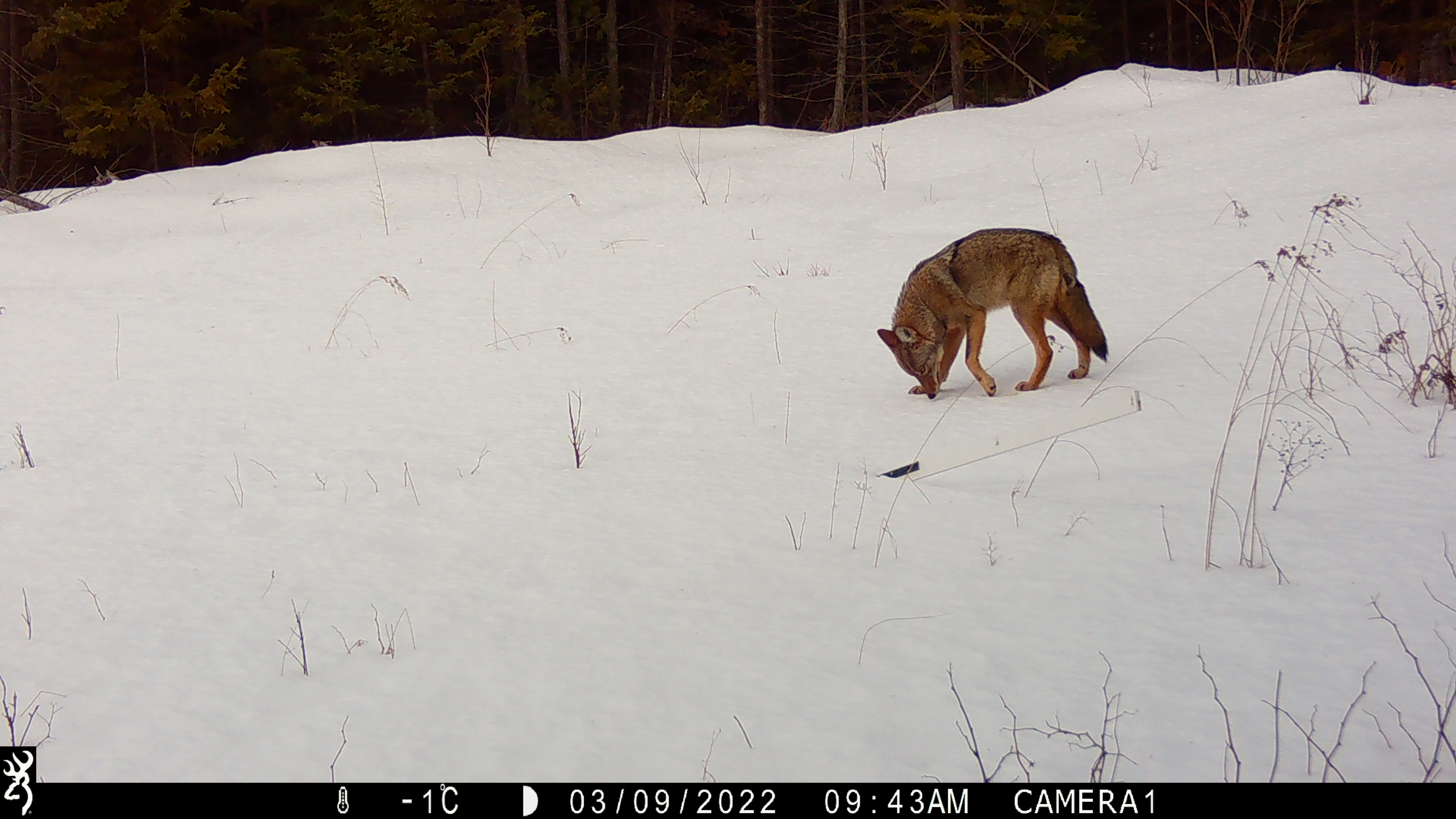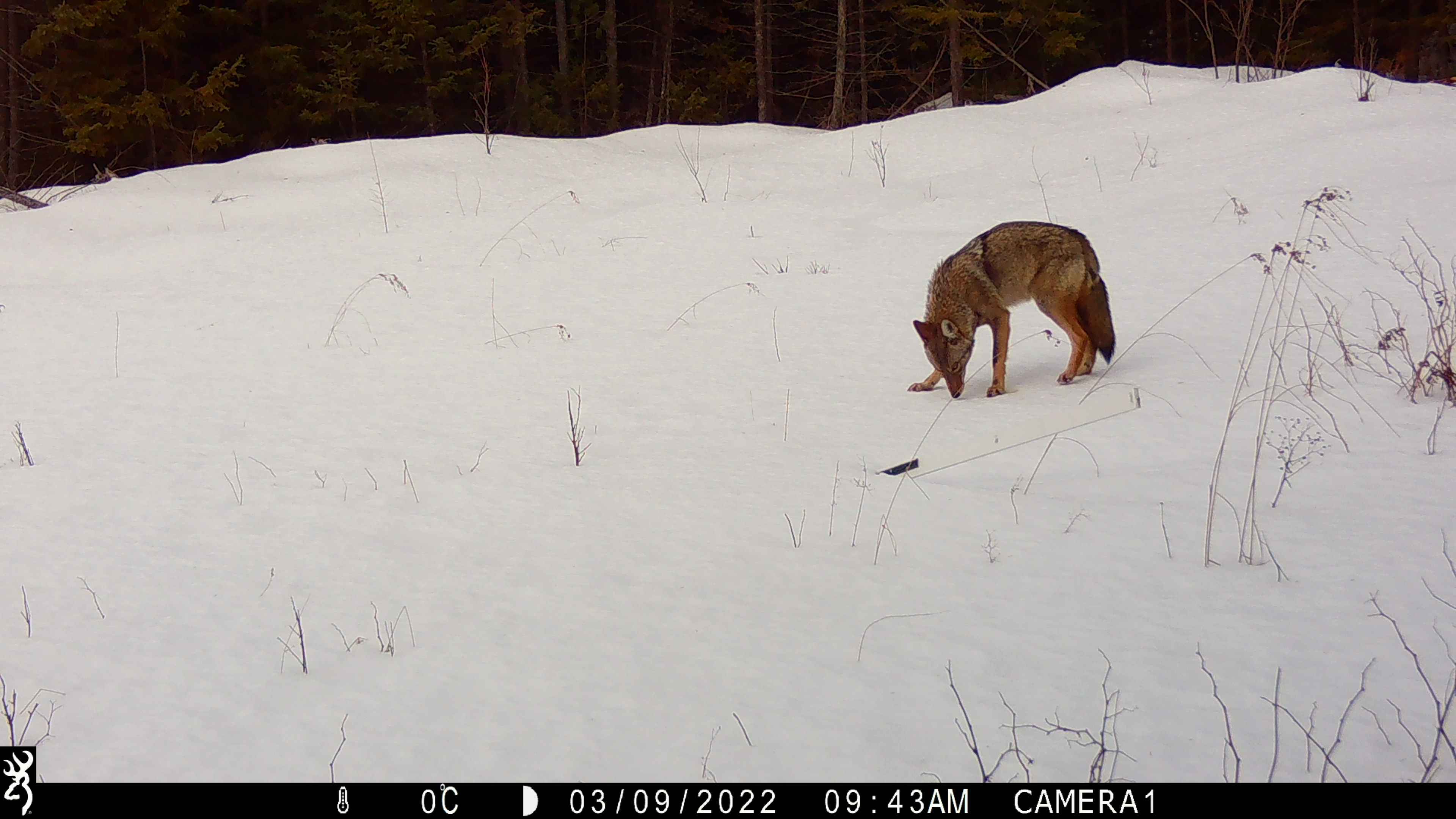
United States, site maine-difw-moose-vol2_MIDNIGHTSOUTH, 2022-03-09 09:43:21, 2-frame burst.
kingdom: Animalia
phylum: Chordata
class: Mammalia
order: Carnivora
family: Canidae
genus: Canis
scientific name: Canis latrans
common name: coyote